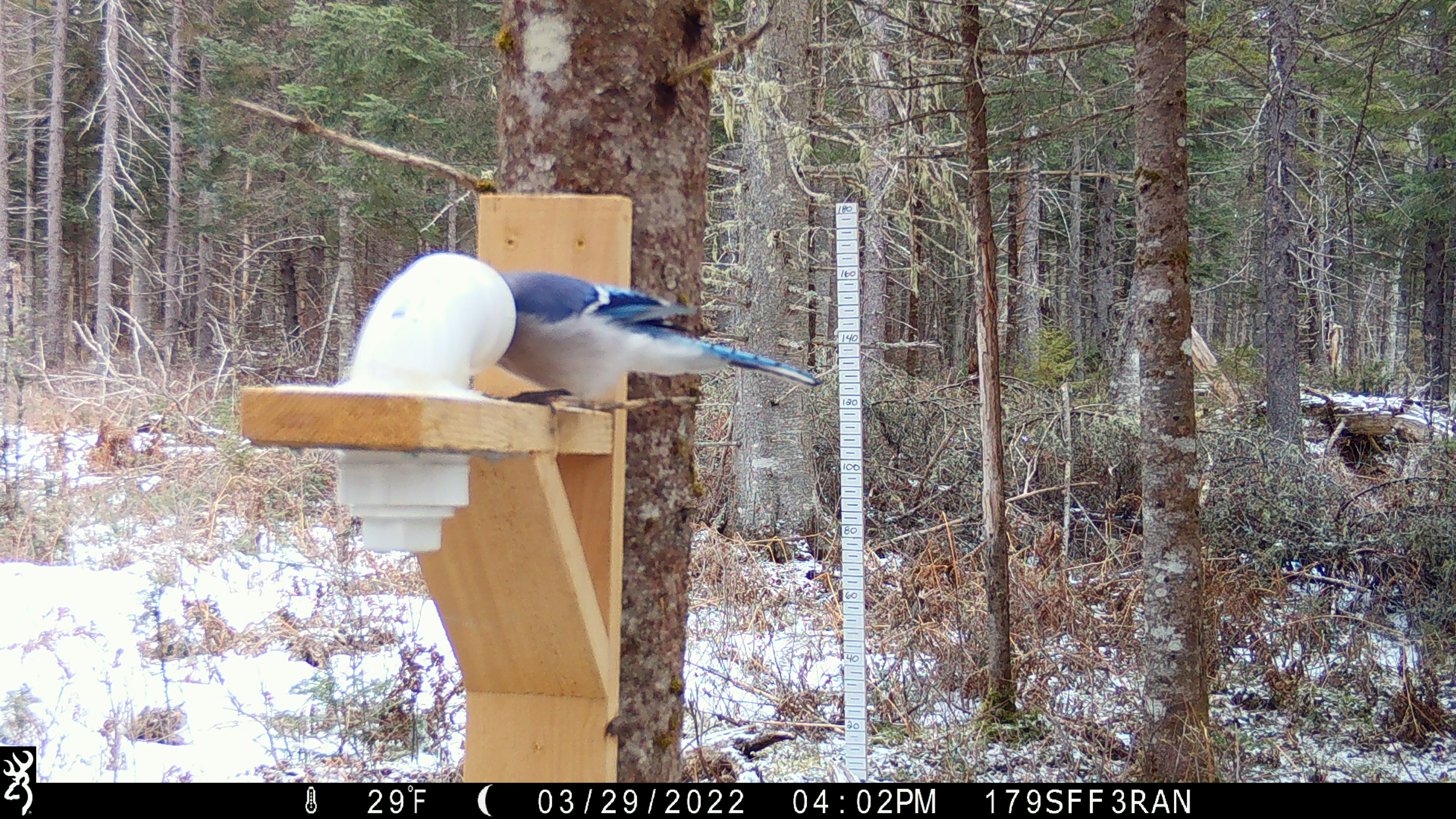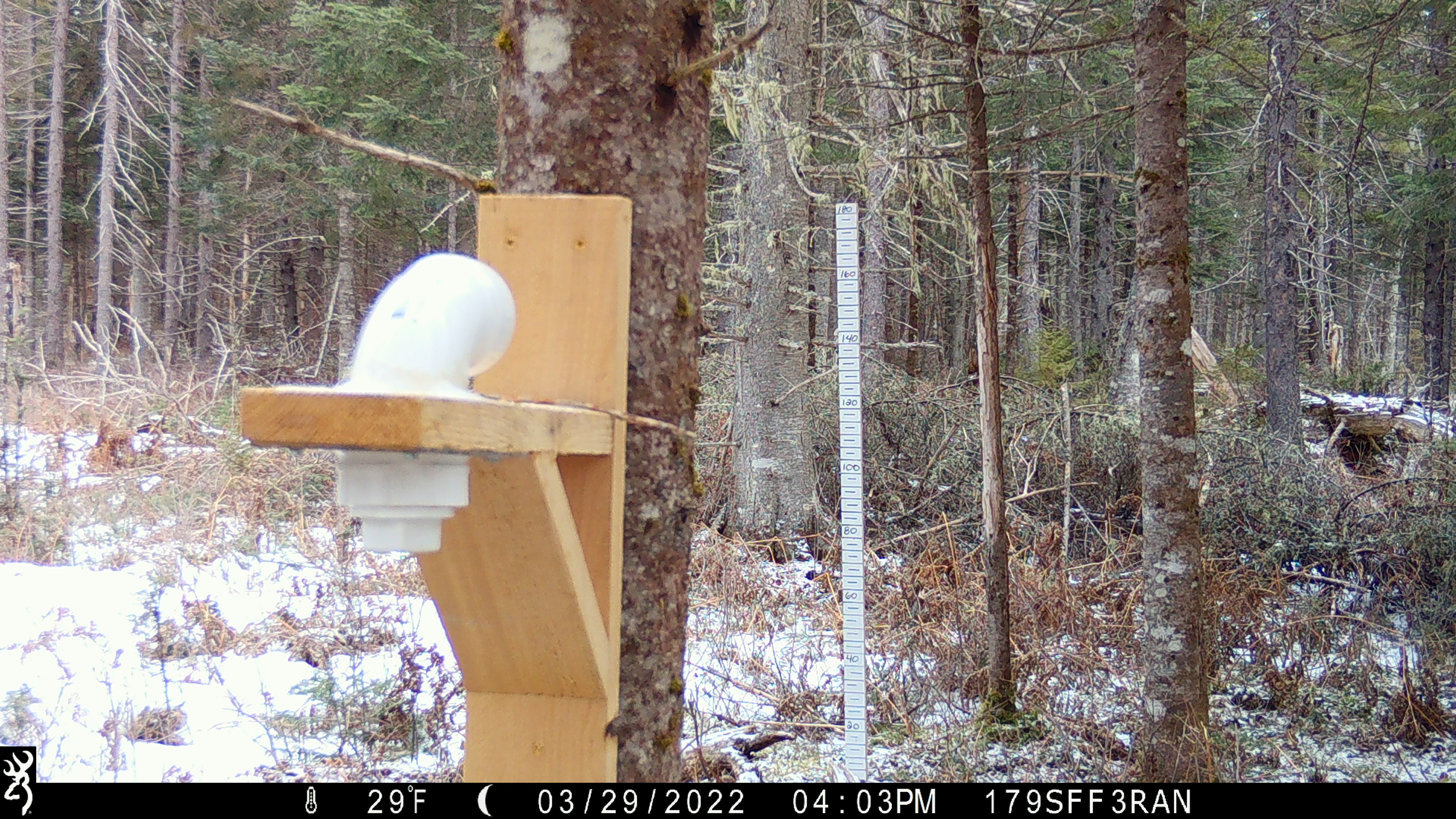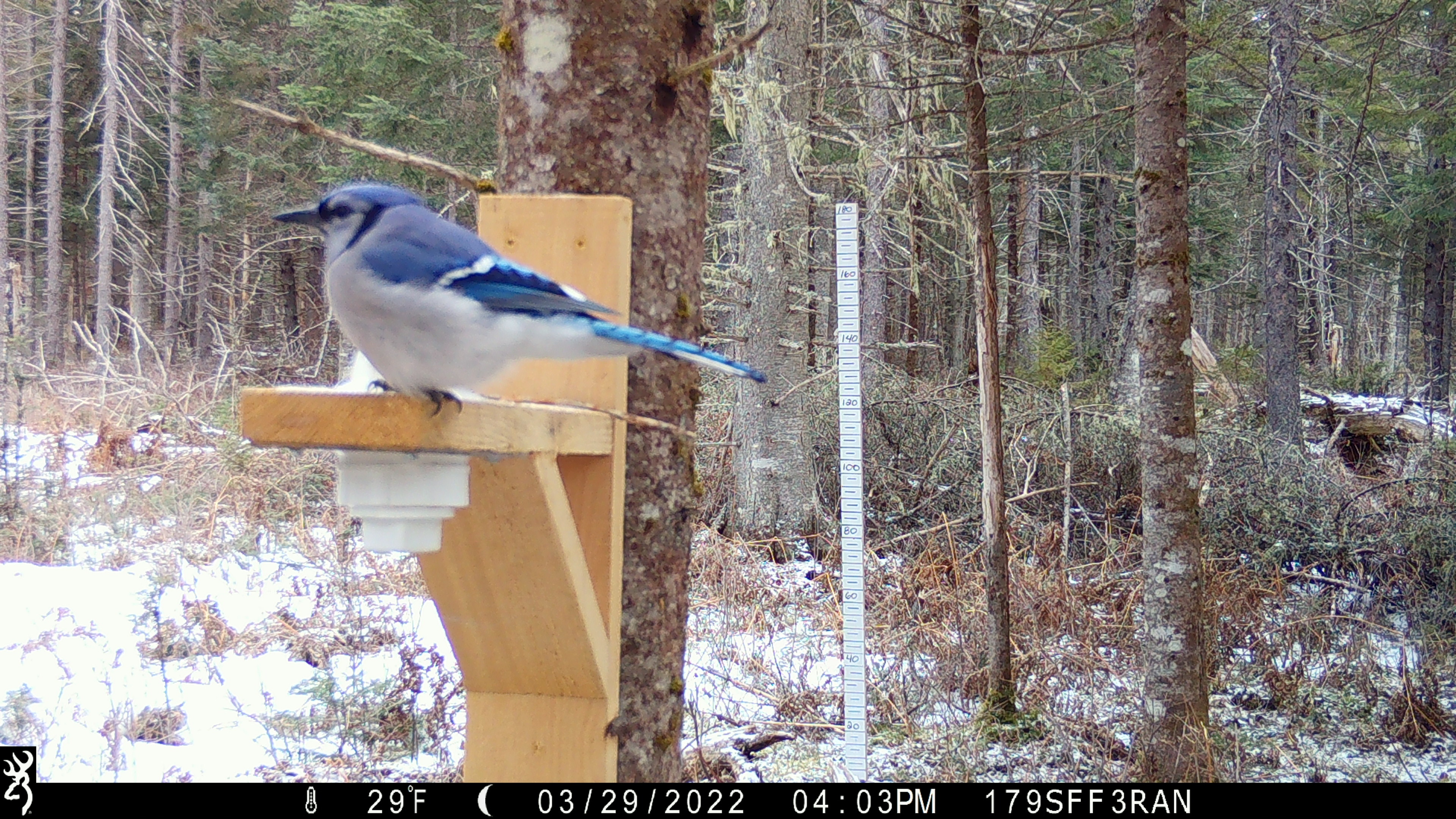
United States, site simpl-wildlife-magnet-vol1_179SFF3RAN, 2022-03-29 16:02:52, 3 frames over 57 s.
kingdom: Animalia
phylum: Chordata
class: Aves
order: Passeriformes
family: Corvidae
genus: Cyanocitta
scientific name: Cyanocitta cristata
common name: blue jay